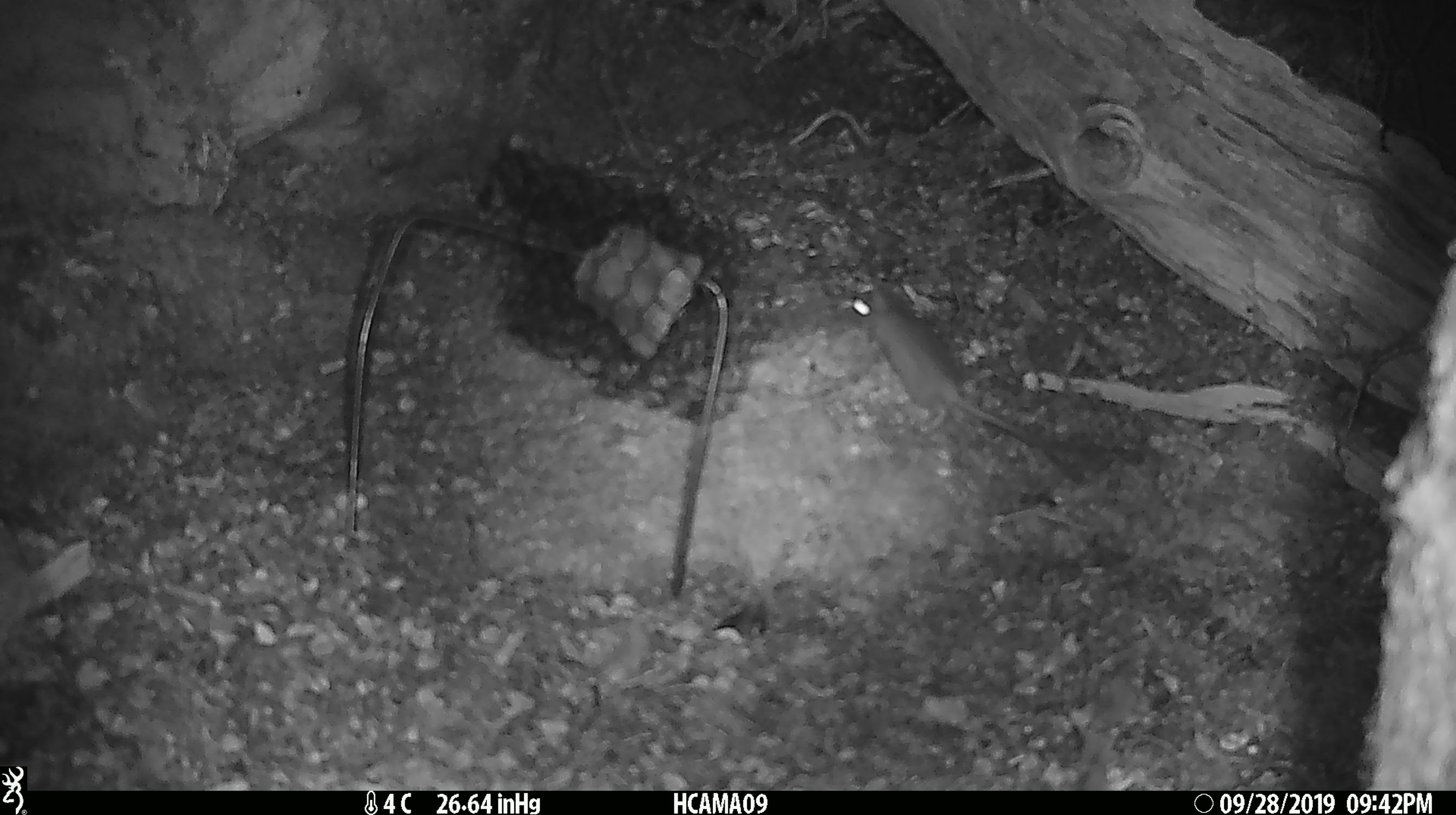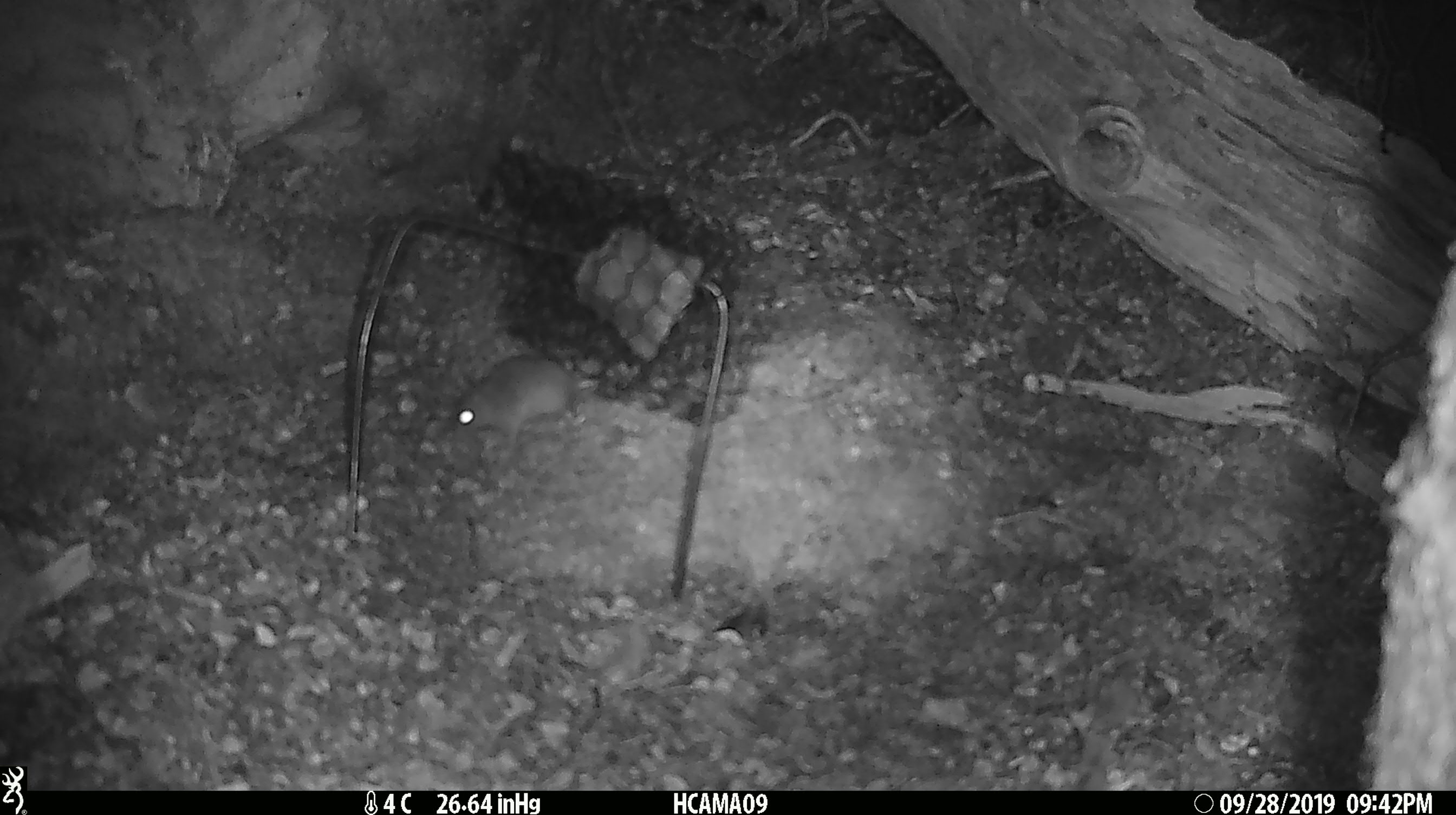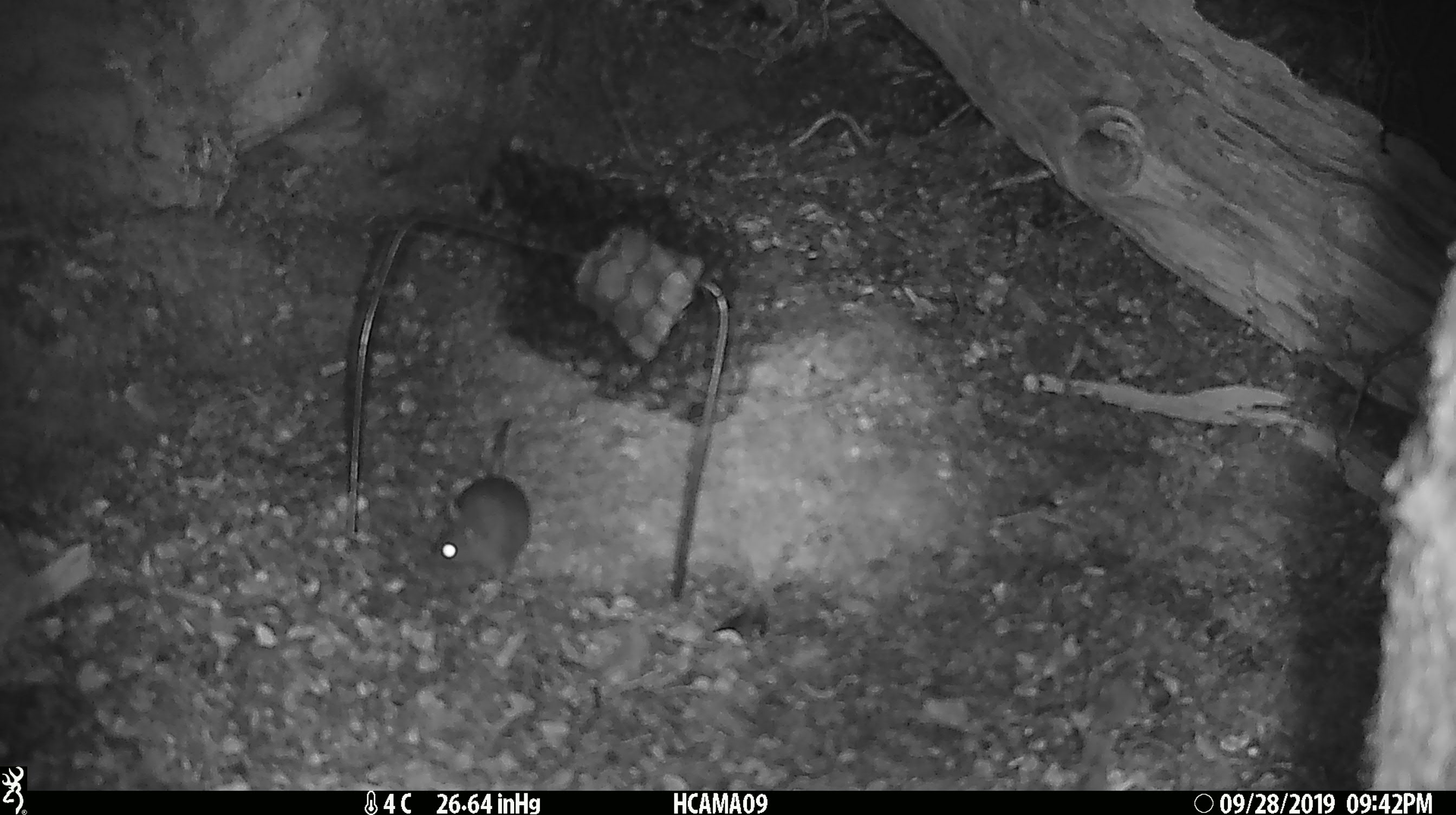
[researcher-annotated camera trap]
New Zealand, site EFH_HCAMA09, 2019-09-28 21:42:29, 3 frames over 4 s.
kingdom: Animalia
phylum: Chordata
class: Mammalia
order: Rodentia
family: Muridae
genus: Mus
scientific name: Mus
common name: mouse